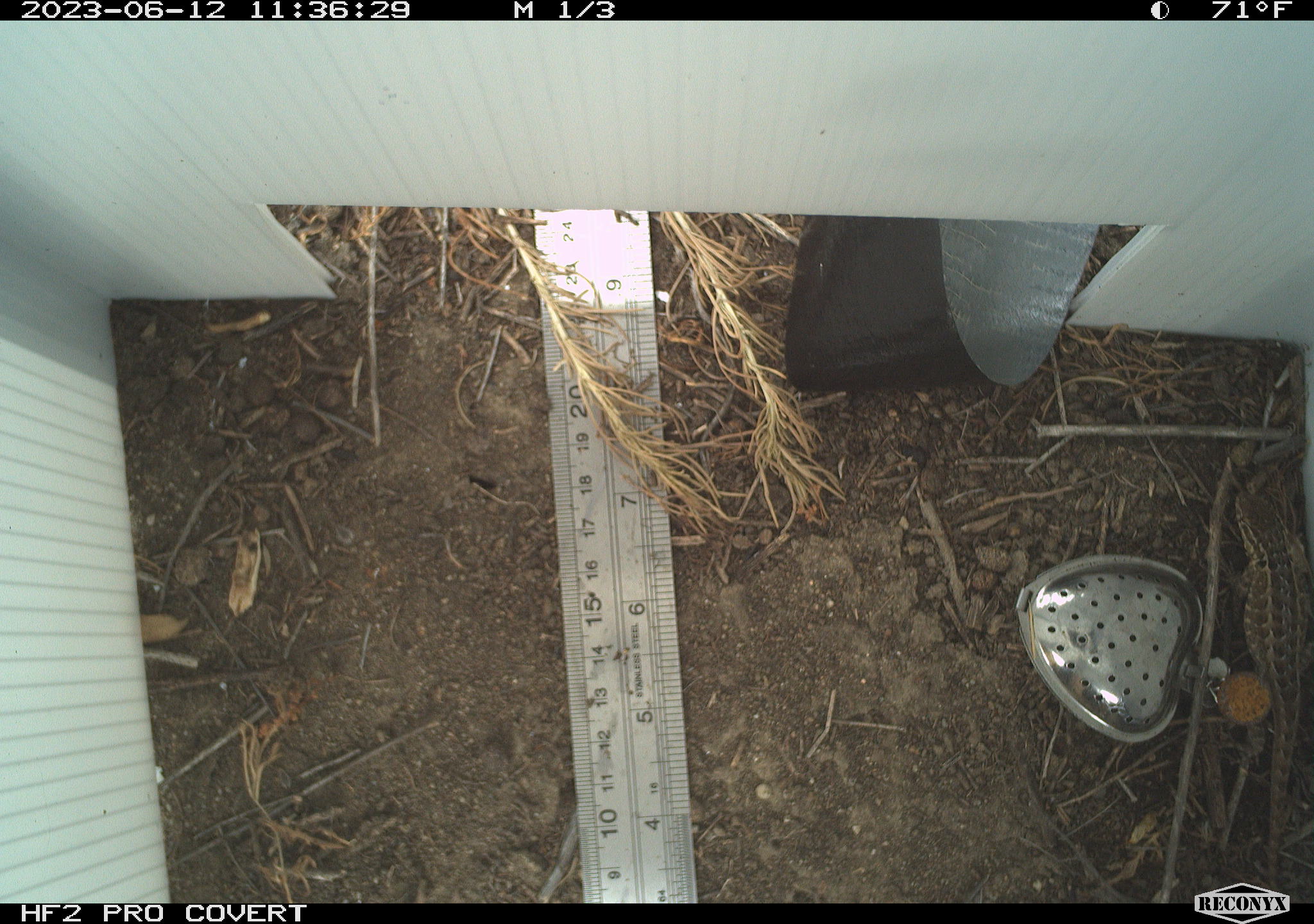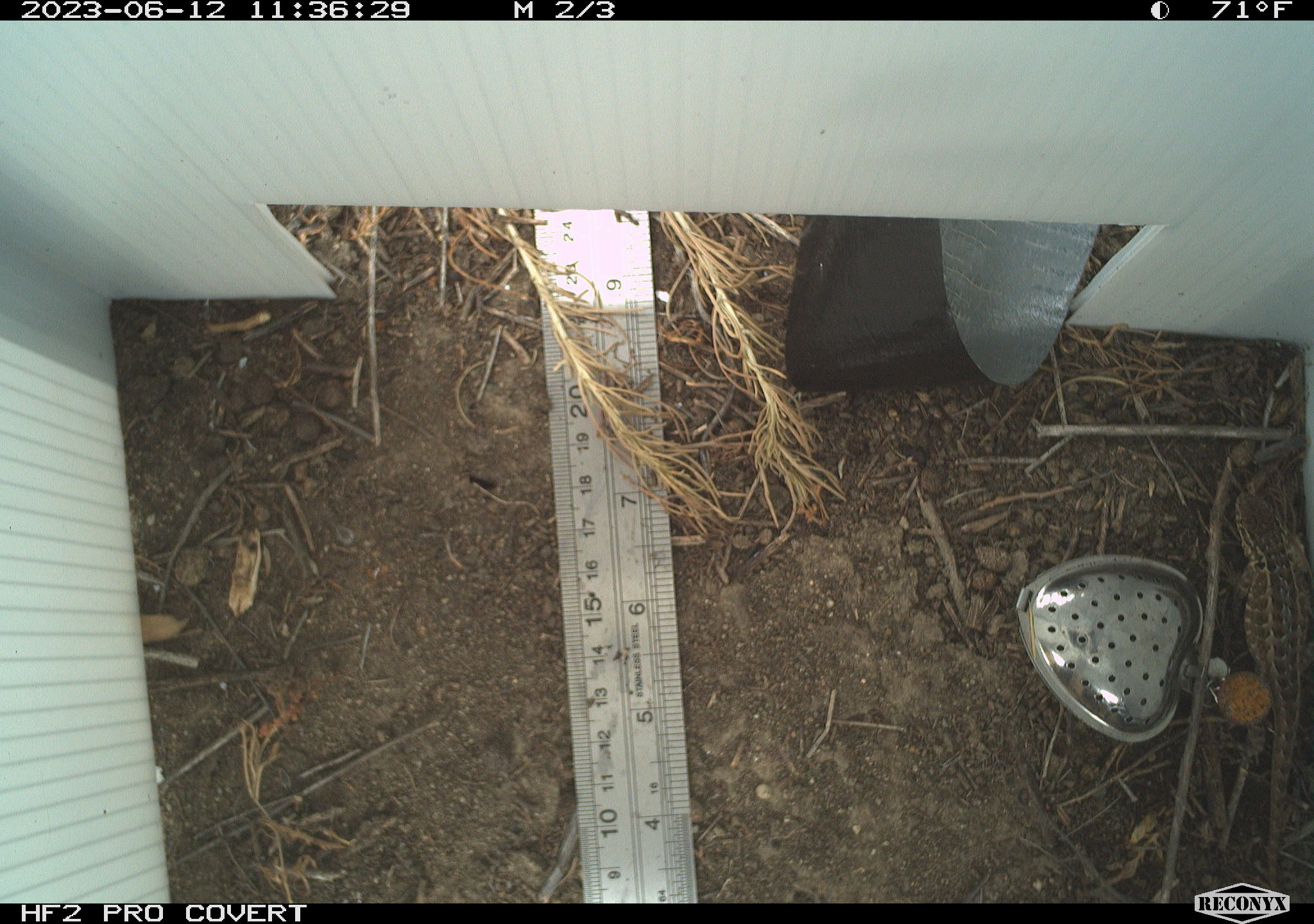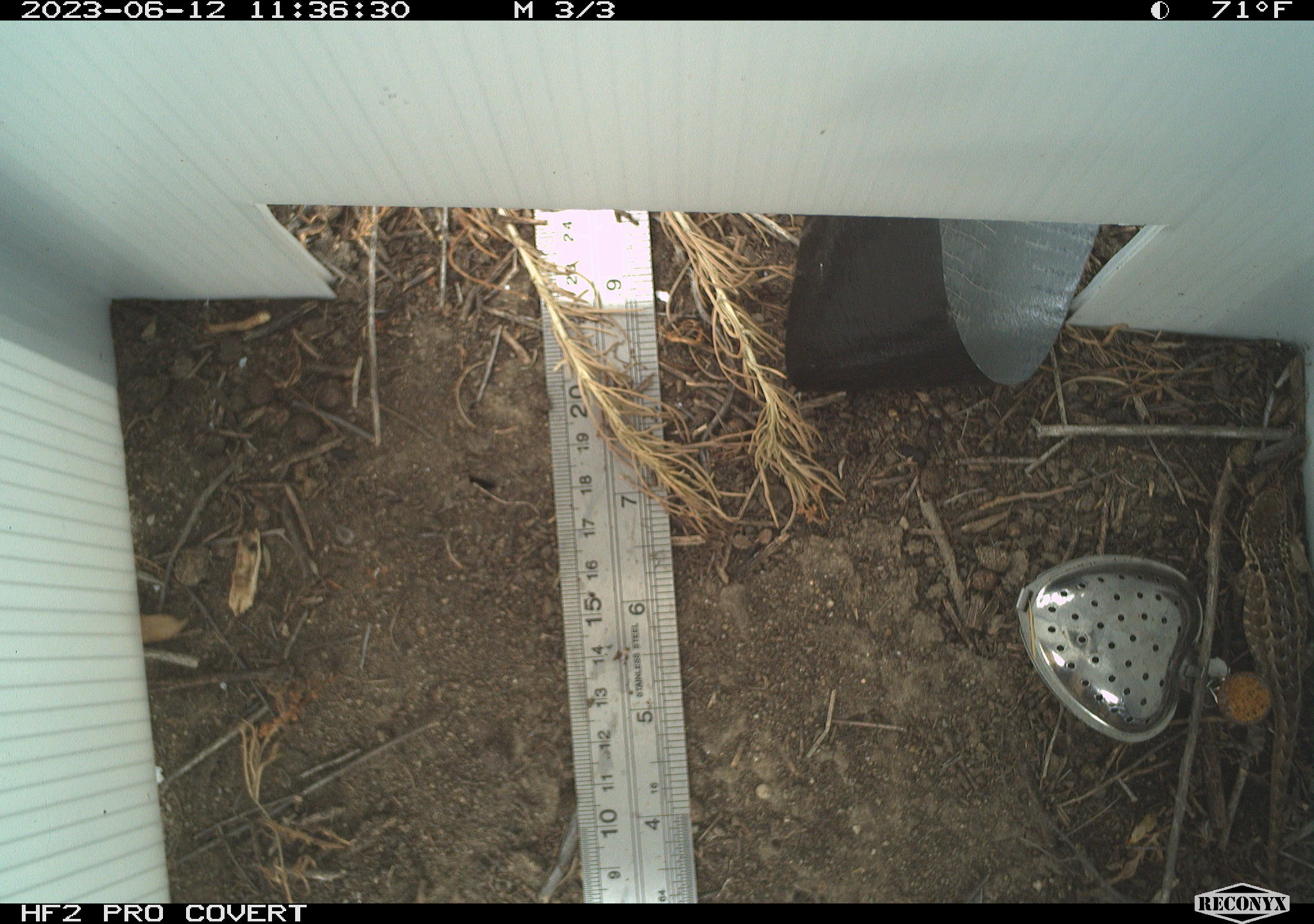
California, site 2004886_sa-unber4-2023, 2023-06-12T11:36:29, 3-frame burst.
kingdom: Animalia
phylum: Chordata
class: Reptilia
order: Squamata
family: Phrynosomatidae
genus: Sceloporus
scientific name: Sceloporus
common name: spiny lizards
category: sceloporus species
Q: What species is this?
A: Sceloporus species (spiny lizards) (Sceloporus).